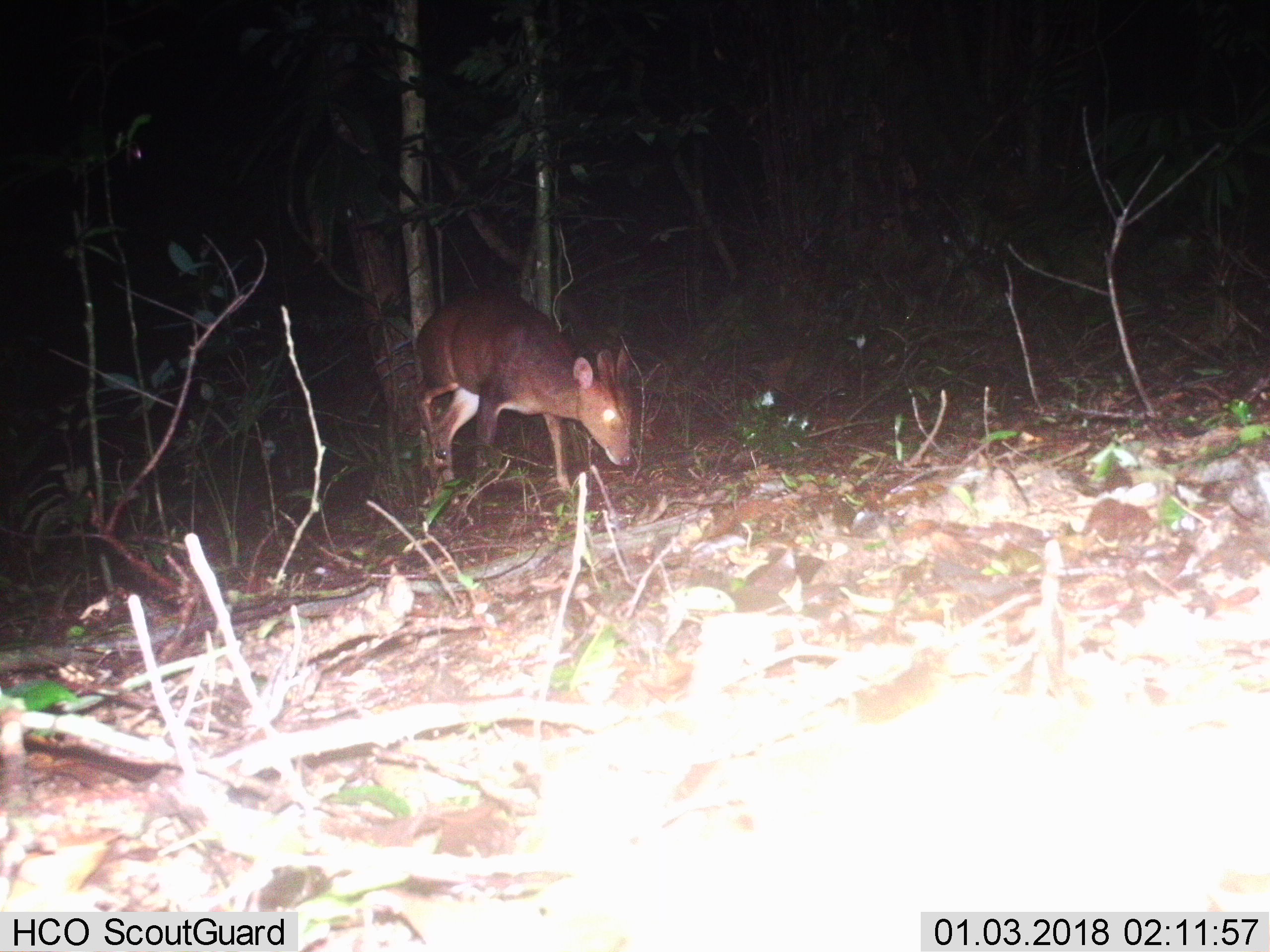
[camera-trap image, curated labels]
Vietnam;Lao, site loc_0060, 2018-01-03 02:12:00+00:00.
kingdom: Animalia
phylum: Chordata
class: Mammalia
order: Artiodactyla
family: Cervidae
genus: Muntiacus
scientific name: Muntiacus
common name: muntjacs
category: unidentified muntjac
Unidentified muntjac (muntjacs) (Muntiacus). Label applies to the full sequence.